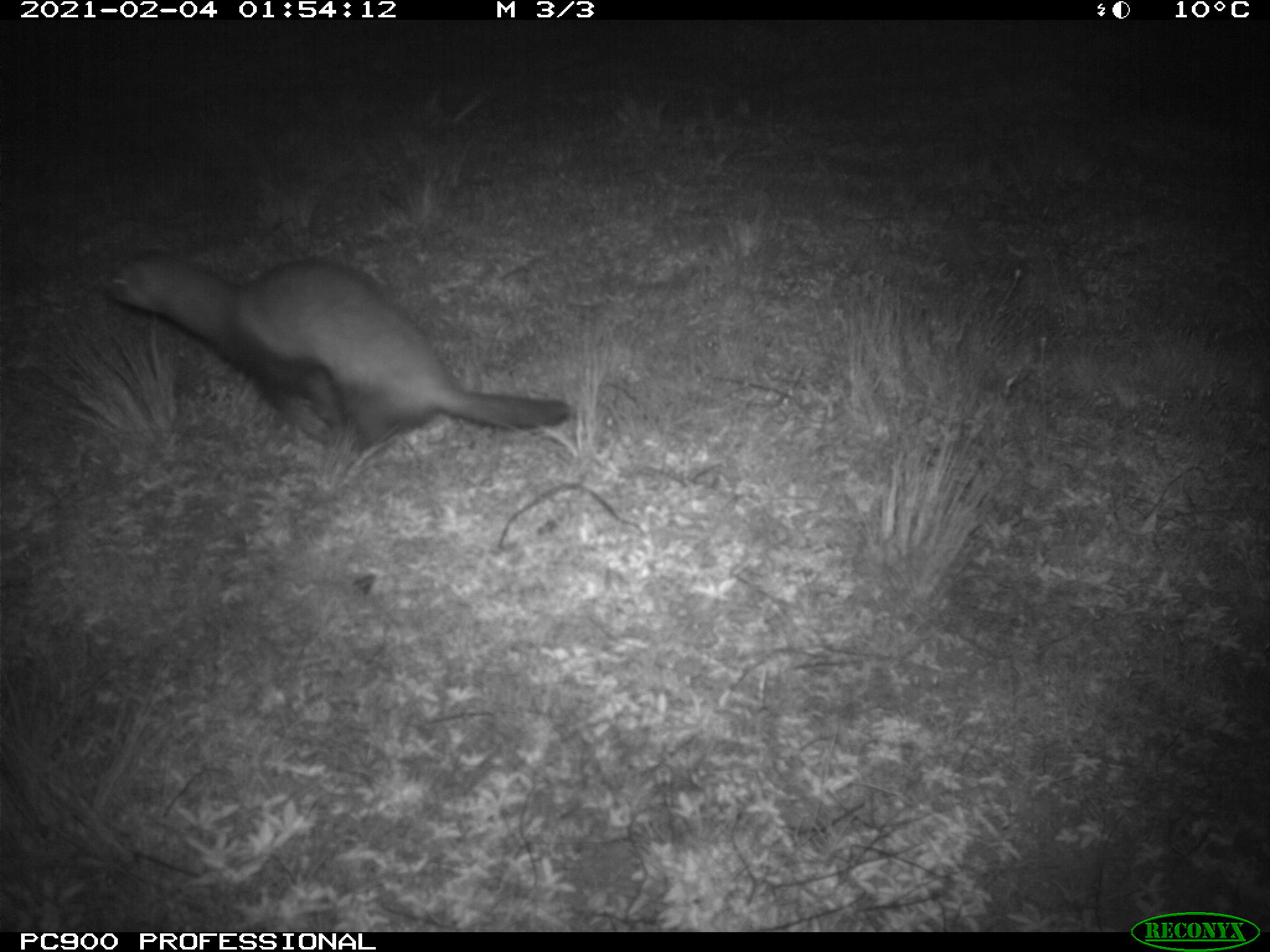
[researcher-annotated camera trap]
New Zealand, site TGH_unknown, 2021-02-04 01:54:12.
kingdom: Animalia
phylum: Chordata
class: Mammalia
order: Carnivora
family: Mustelidae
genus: Mustela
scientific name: Mustela furo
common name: ferret